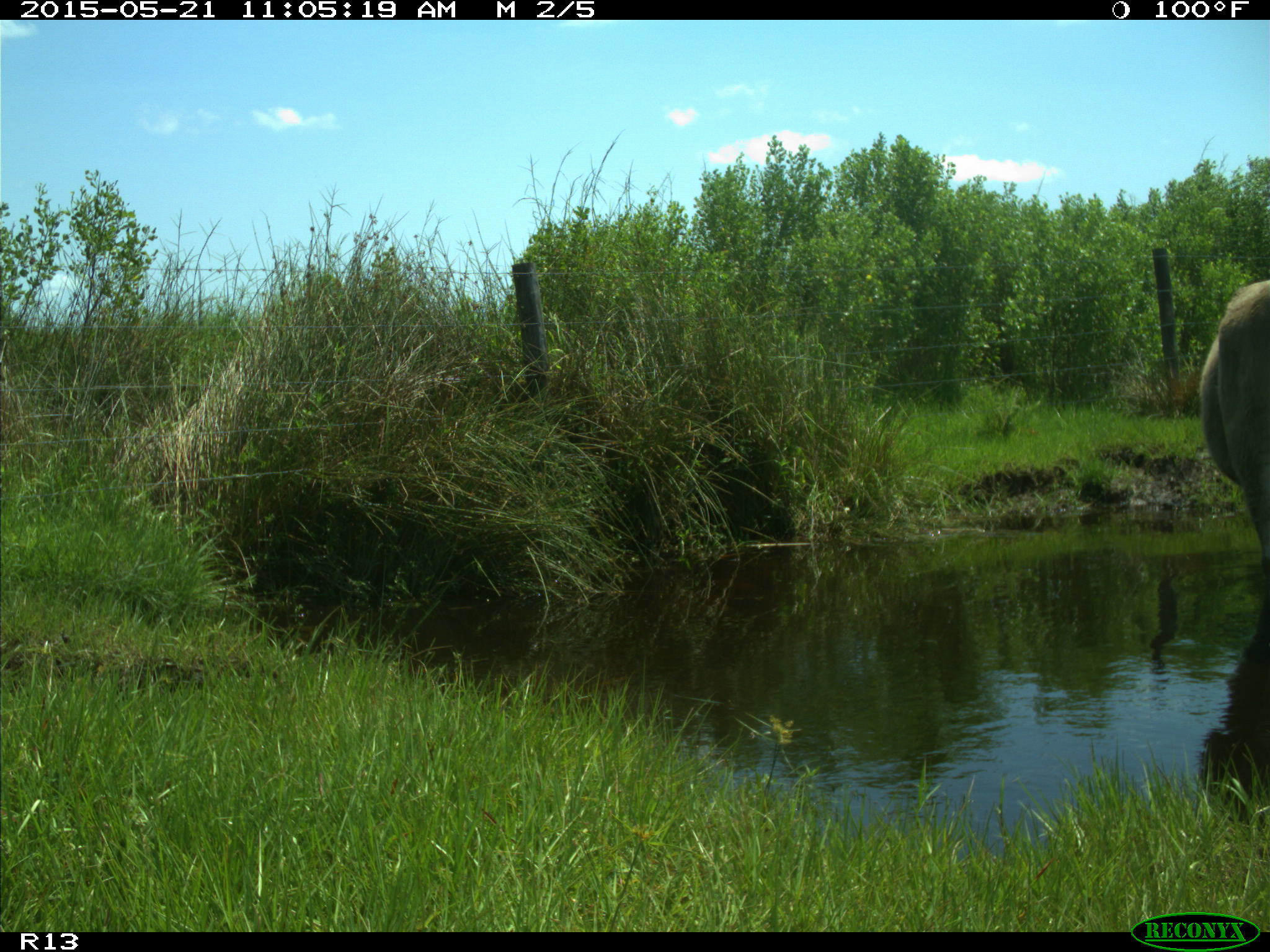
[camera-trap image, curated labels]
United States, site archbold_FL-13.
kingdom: Animalia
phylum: Chordata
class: Mammalia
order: Artiodactyla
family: Bovidae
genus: Bos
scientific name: Bos taurus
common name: domestic cow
Bos taurus (domestic cow).